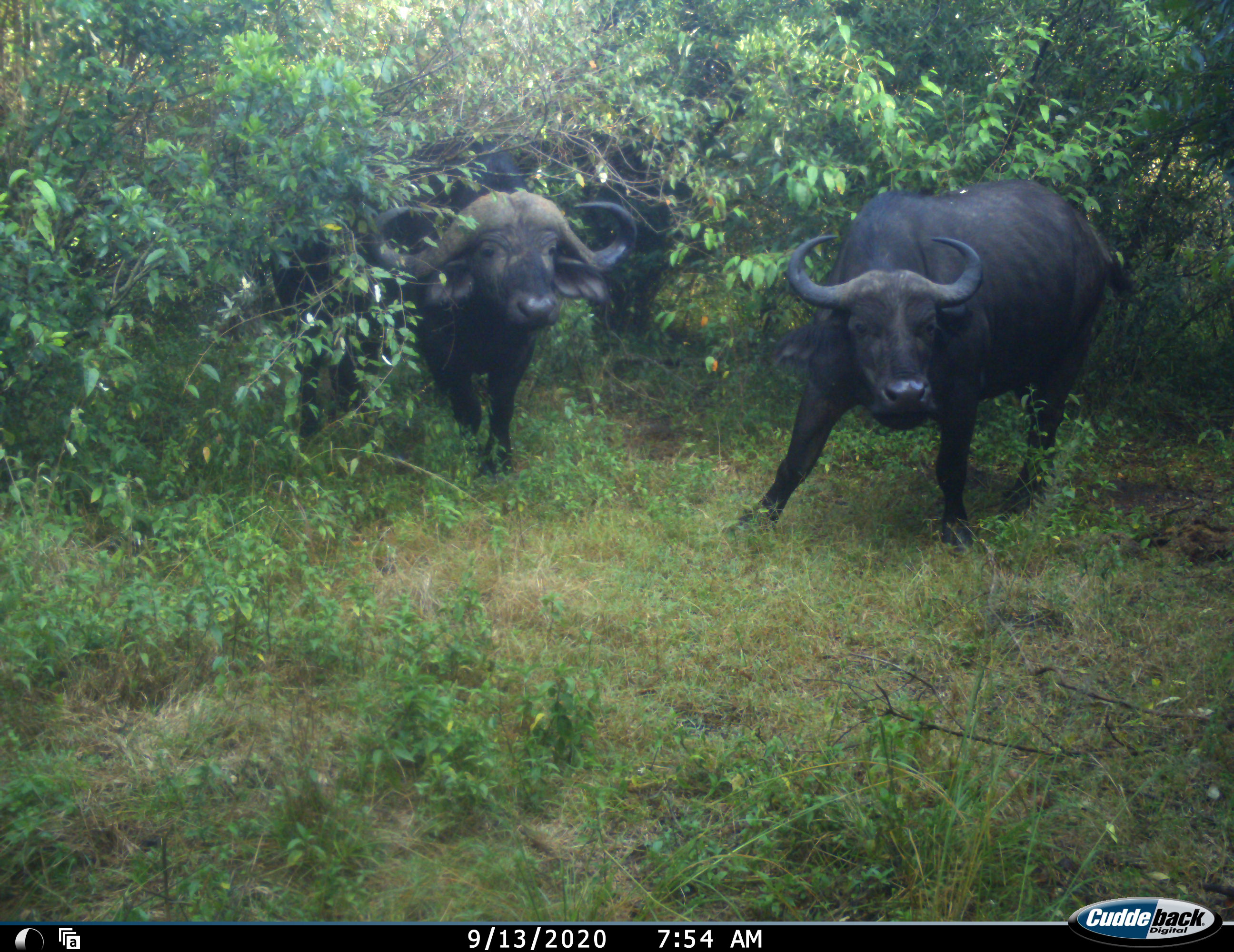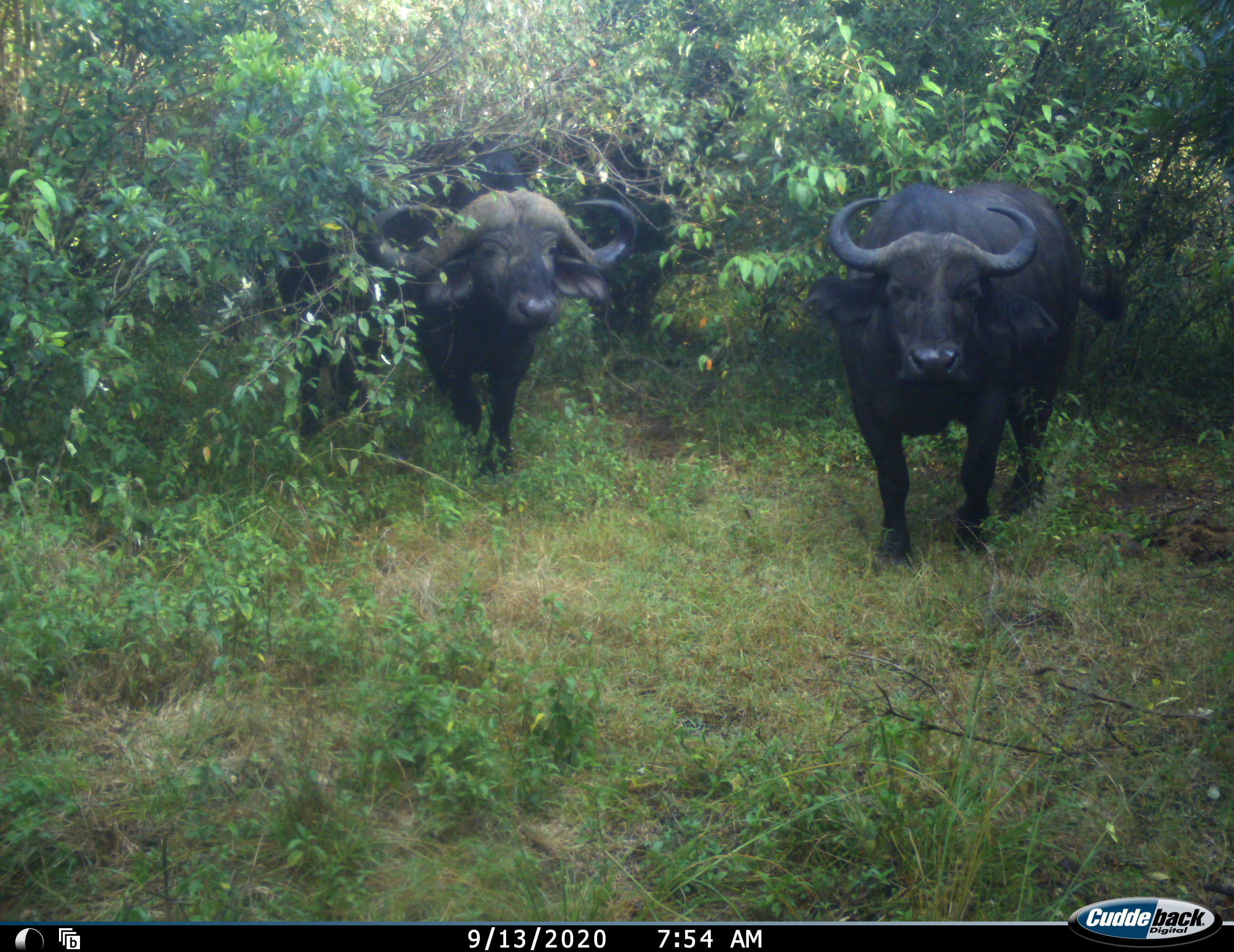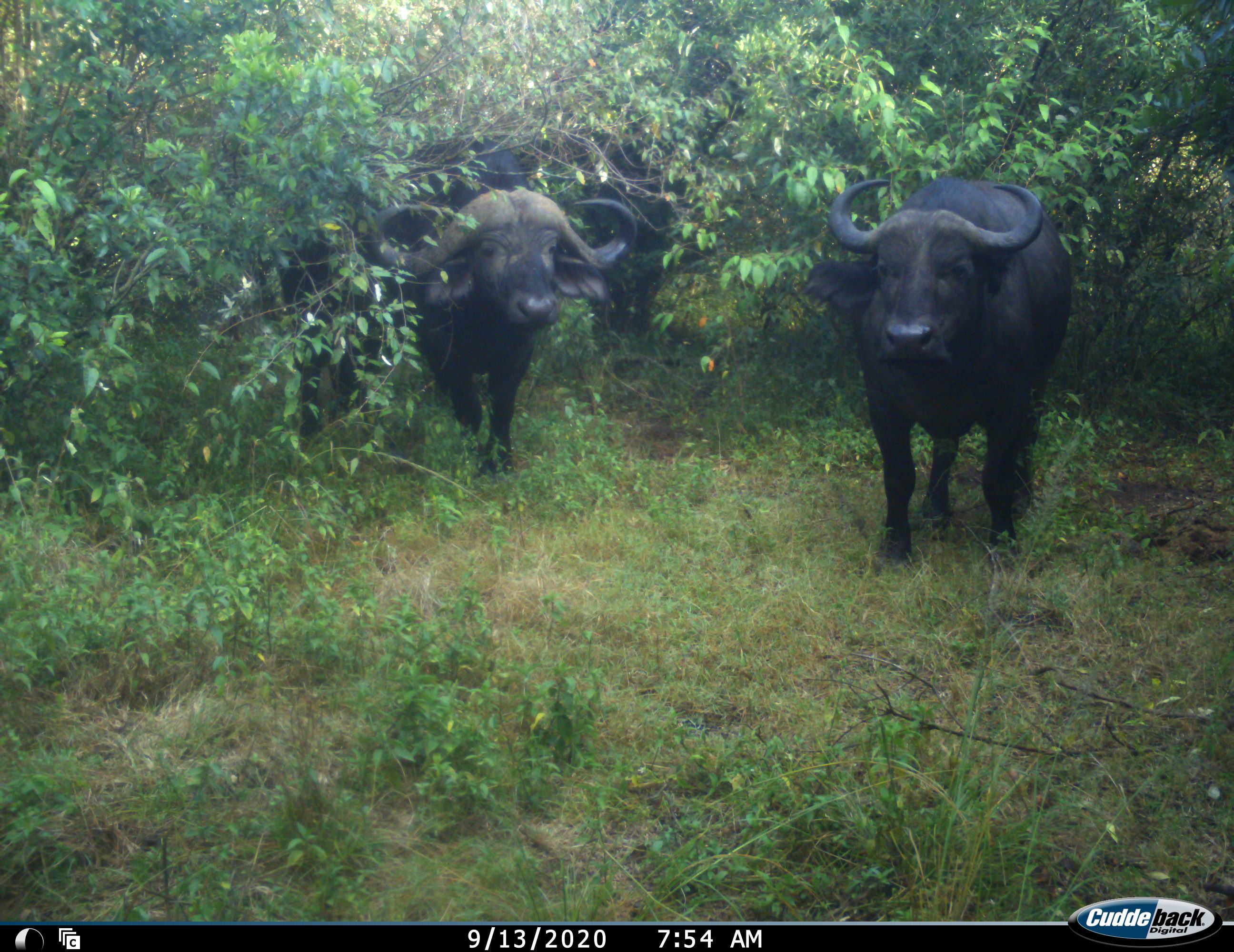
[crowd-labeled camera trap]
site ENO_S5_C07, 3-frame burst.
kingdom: Animalia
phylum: Chordata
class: Mammalia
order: Artiodactyla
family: Bovidae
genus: Syncerus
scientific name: Syncerus caffer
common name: african buffalo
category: buffalo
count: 3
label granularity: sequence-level